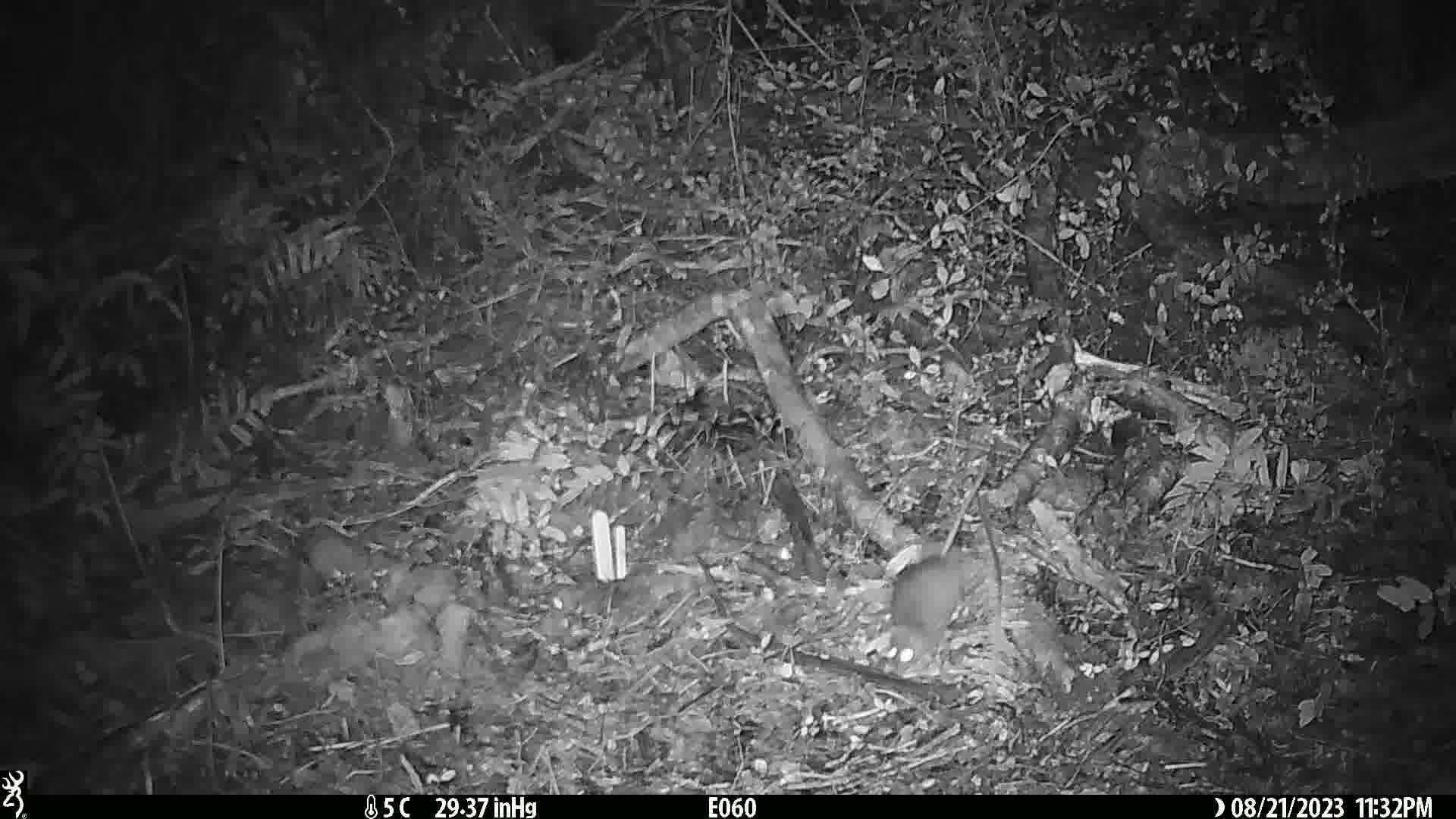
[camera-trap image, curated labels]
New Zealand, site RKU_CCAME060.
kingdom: Animalia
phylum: Chordata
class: Mammalia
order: Rodentia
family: Muridae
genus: Rattus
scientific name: Rattus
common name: rat